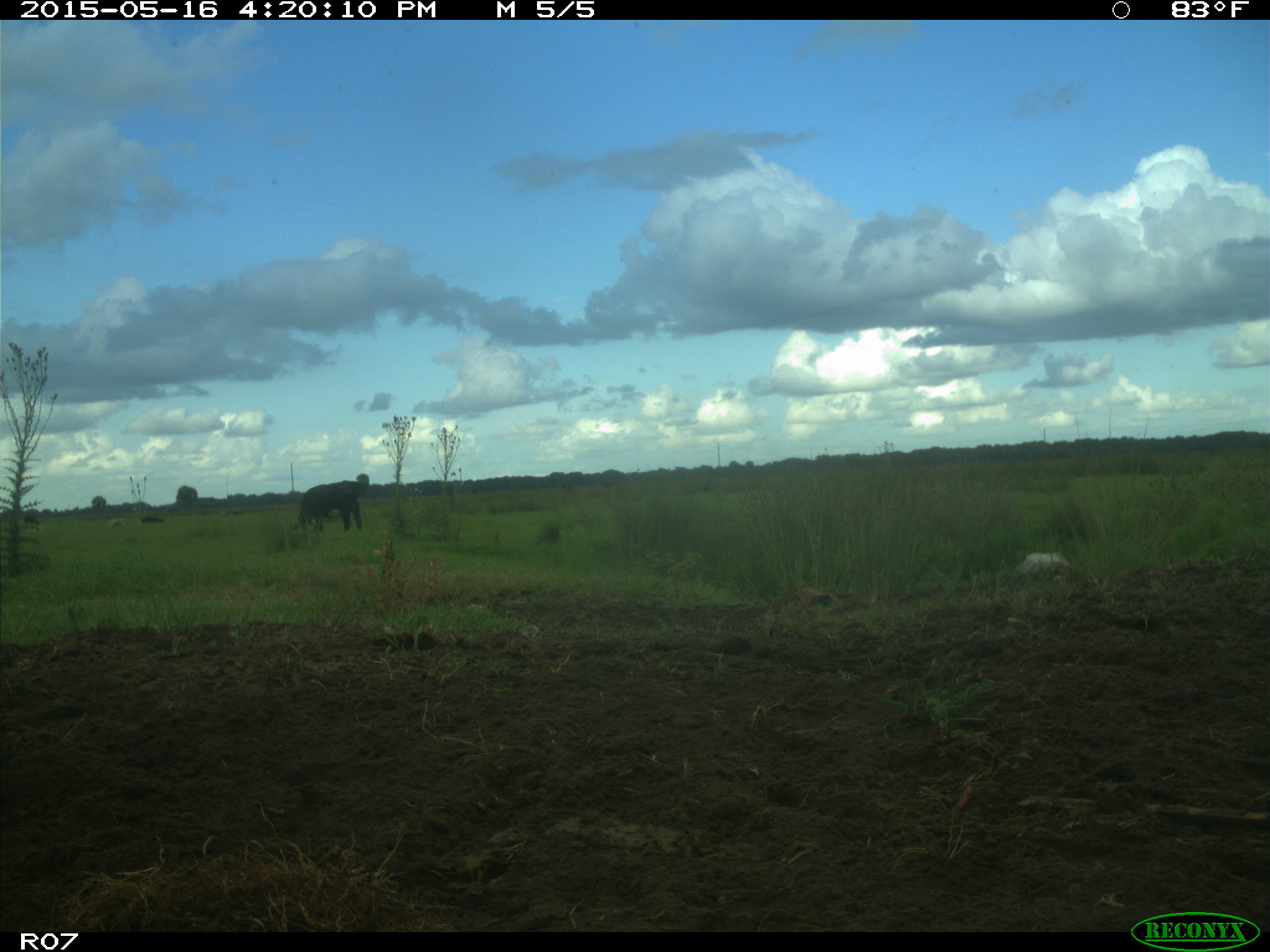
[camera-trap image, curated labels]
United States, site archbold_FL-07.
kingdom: Animalia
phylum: Chordata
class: Mammalia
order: Artiodactyla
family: Bovidae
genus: Bos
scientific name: Bos taurus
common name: domestic cow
Bos taurus (domestic cow).